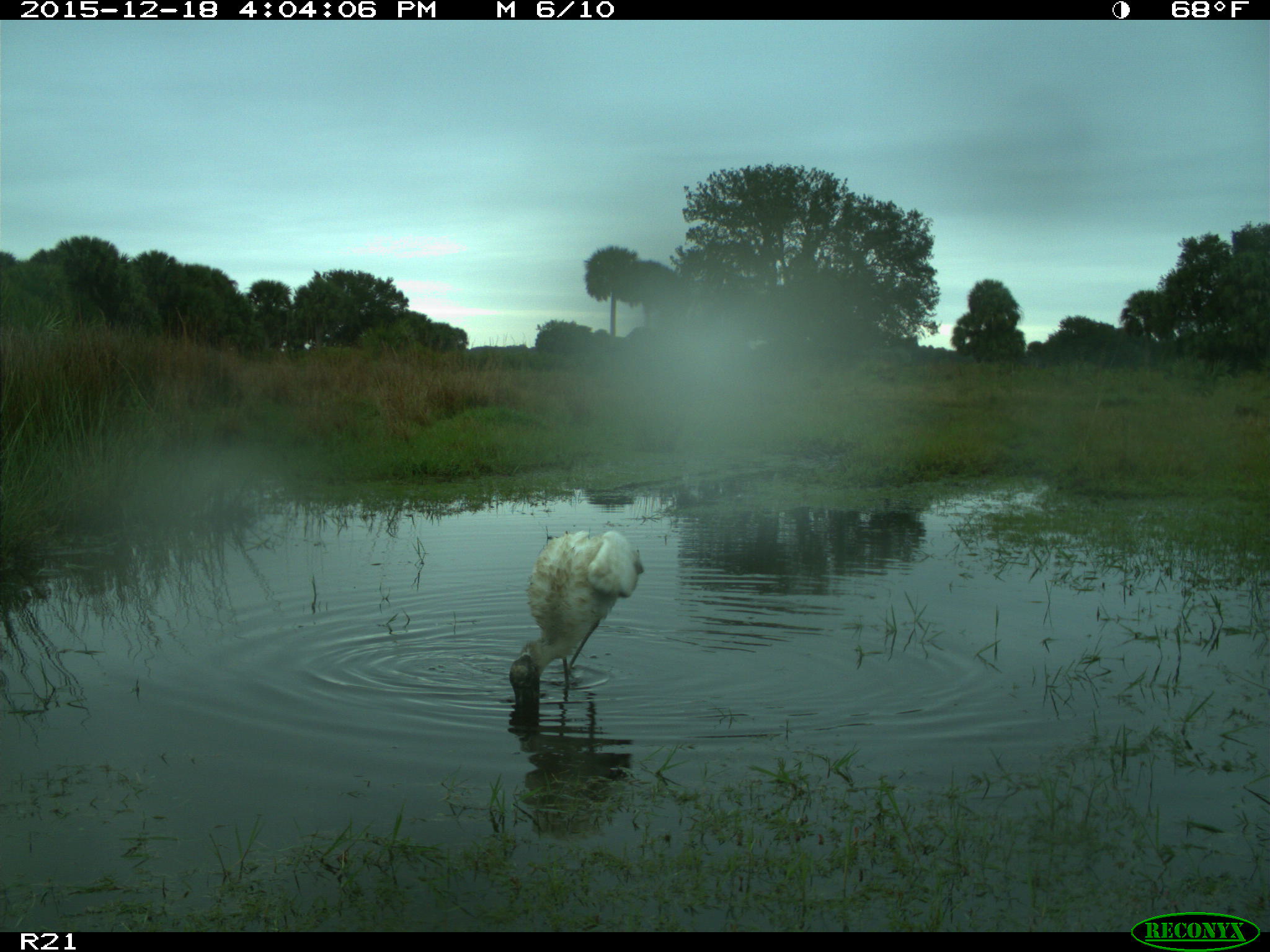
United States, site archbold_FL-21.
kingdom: Animalia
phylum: Chordata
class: Aves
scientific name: Aves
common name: birds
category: unidentified bird